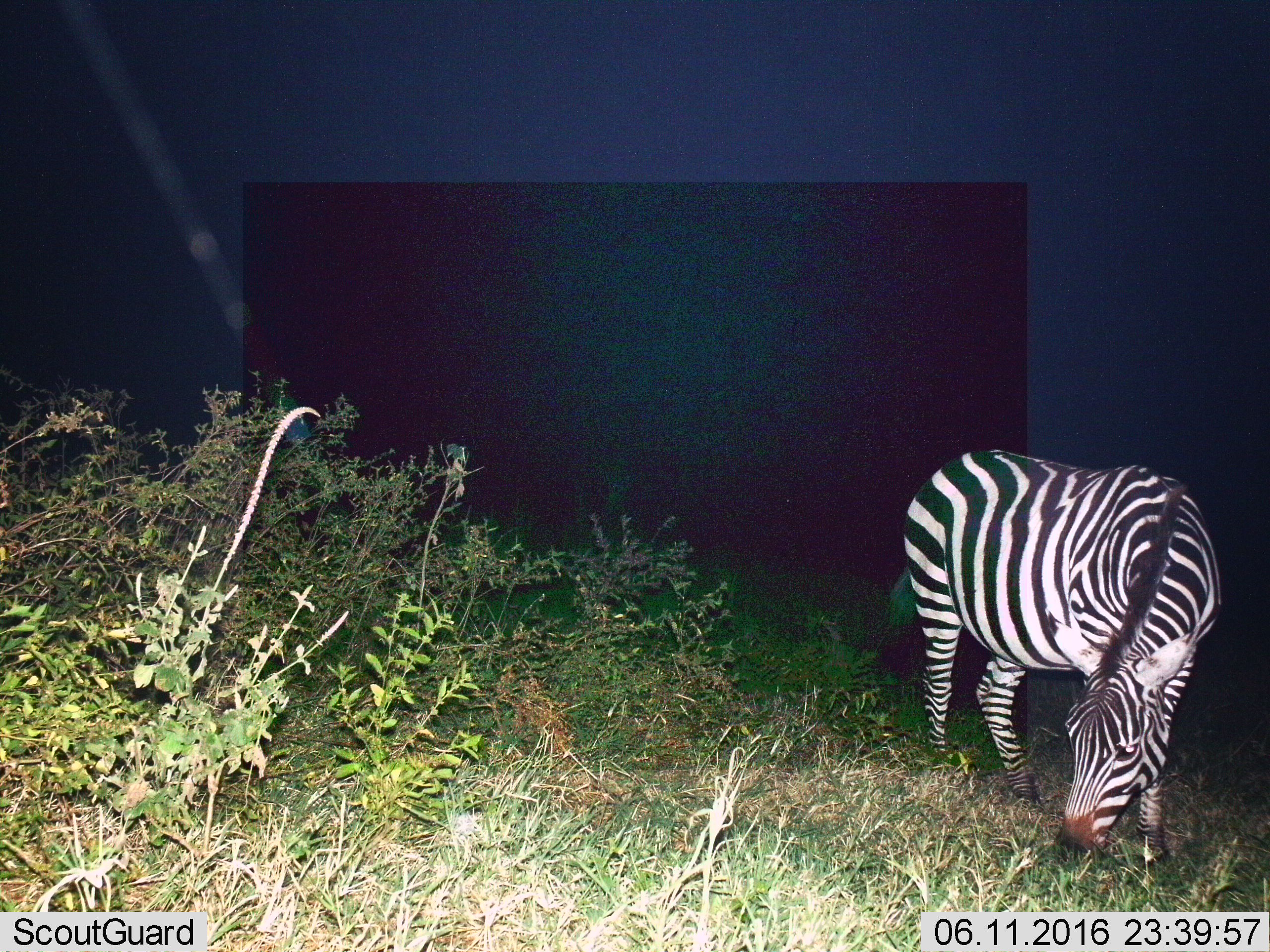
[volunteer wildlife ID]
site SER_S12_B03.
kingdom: Animalia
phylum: Chordata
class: Mammalia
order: Perissodactyla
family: Equidae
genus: Equus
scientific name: Equus quagga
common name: plains zebra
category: zebraplains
Zebraplains (plains zebra) (Equus quagga), count 1. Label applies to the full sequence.